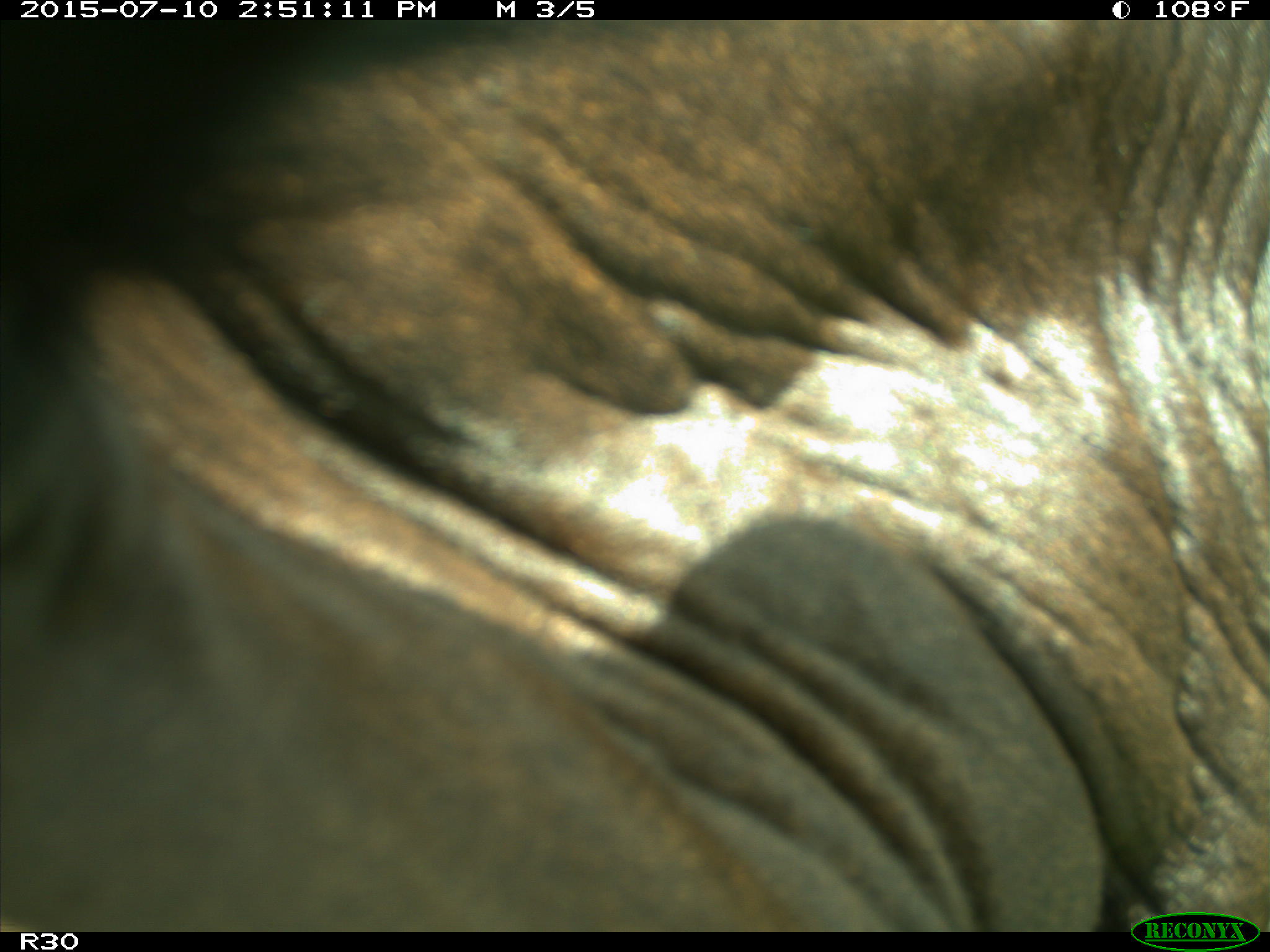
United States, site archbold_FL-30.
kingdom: Animalia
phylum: Chordata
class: Mammalia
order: Artiodactyla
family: Bovidae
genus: Bos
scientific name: Bos taurus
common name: domestic cow